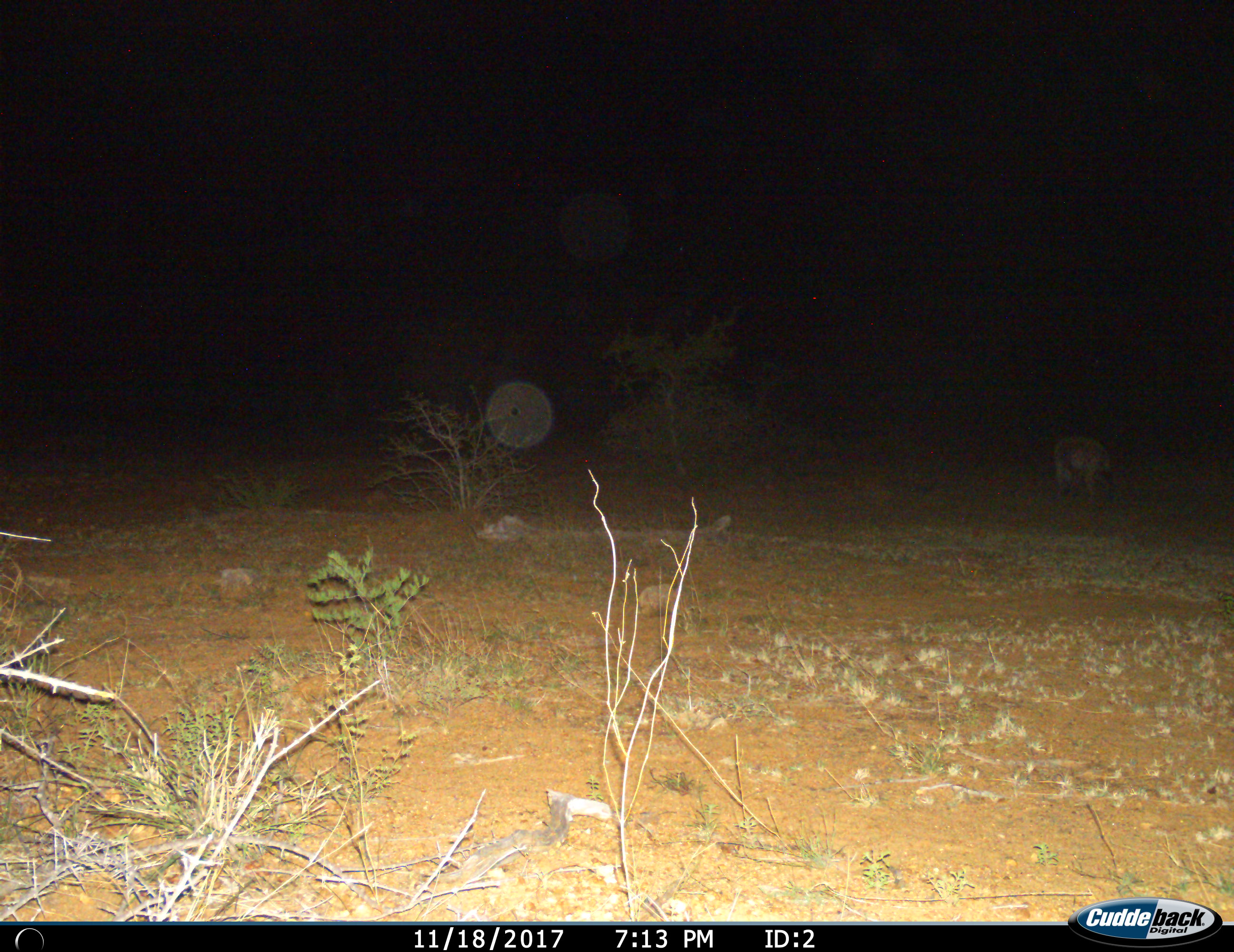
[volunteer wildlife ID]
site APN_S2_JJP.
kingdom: Animalia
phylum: Chordata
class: Mammalia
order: Carnivora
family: Hyaenidae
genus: Crocuta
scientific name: Crocuta crocuta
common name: spotted hyena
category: hyenaspotted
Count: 1.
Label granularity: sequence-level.